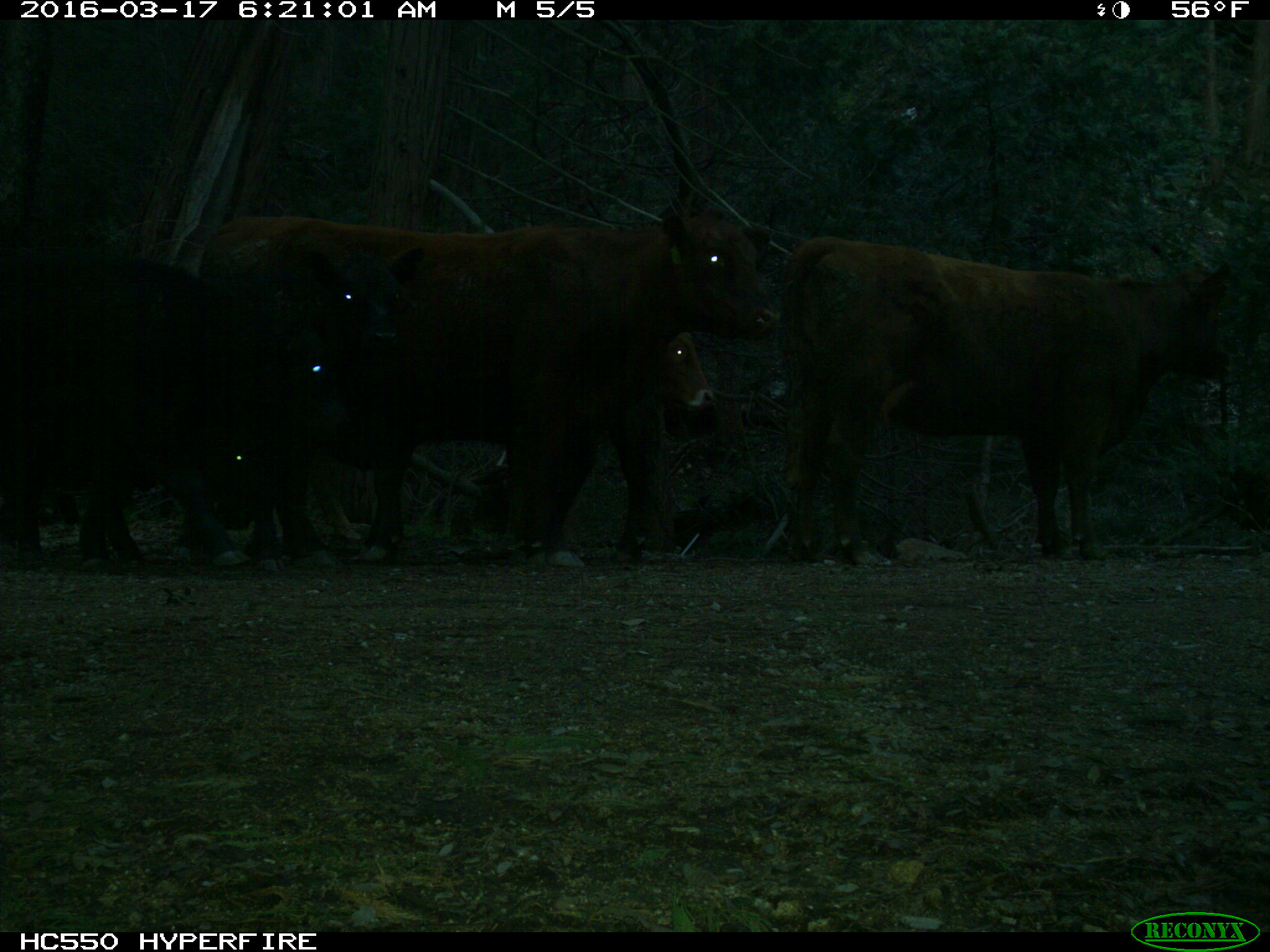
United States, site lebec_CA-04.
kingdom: Animalia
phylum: Chordata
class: Mammalia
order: Artiodactyla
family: Bovidae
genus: Bos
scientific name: Bos taurus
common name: domestic cow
Bos taurus (domestic cow).